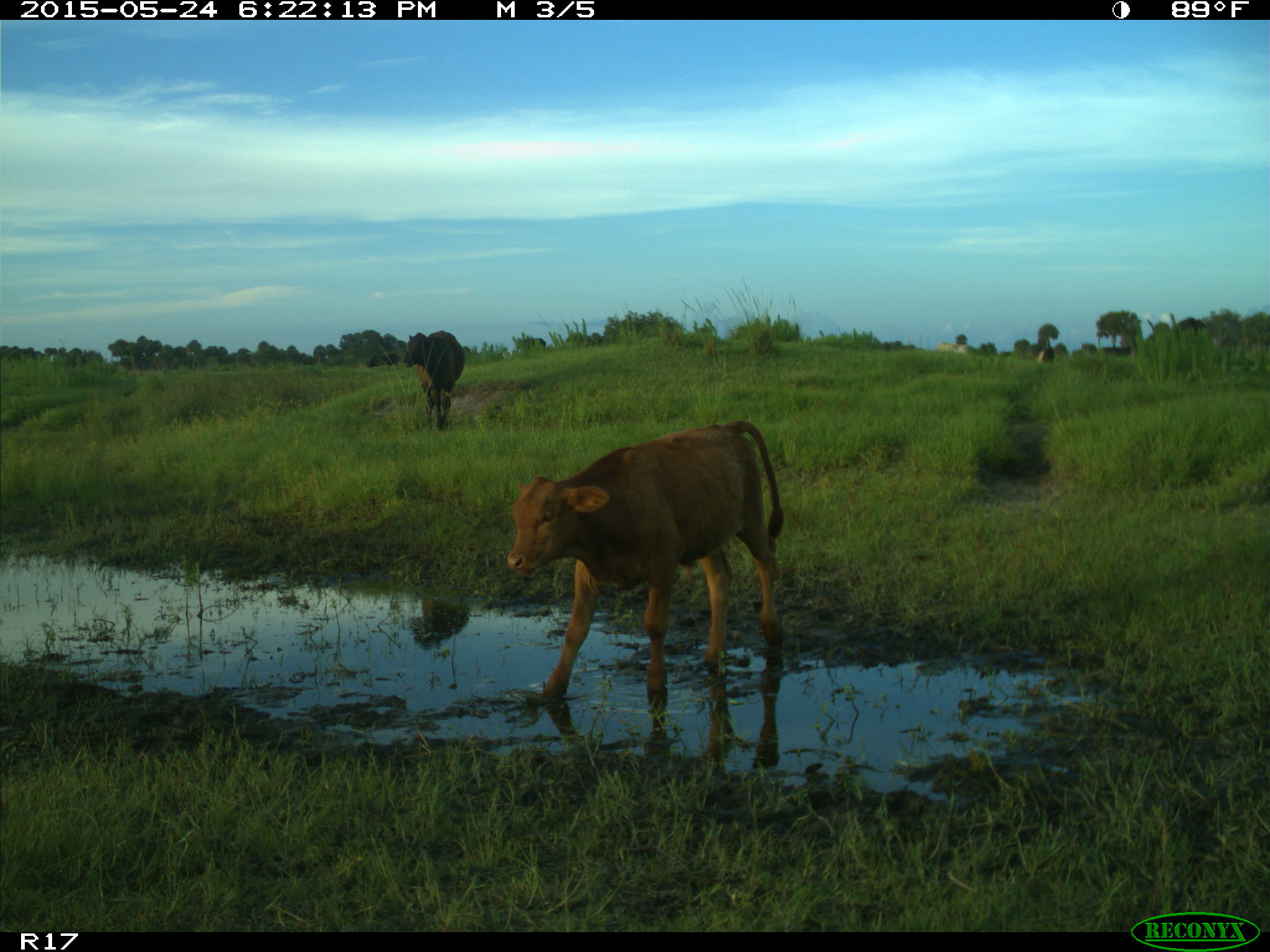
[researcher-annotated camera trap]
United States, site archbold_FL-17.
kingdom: Animalia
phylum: Chordata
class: Mammalia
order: Artiodactyla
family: Bovidae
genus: Bos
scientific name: Bos taurus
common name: domestic cow